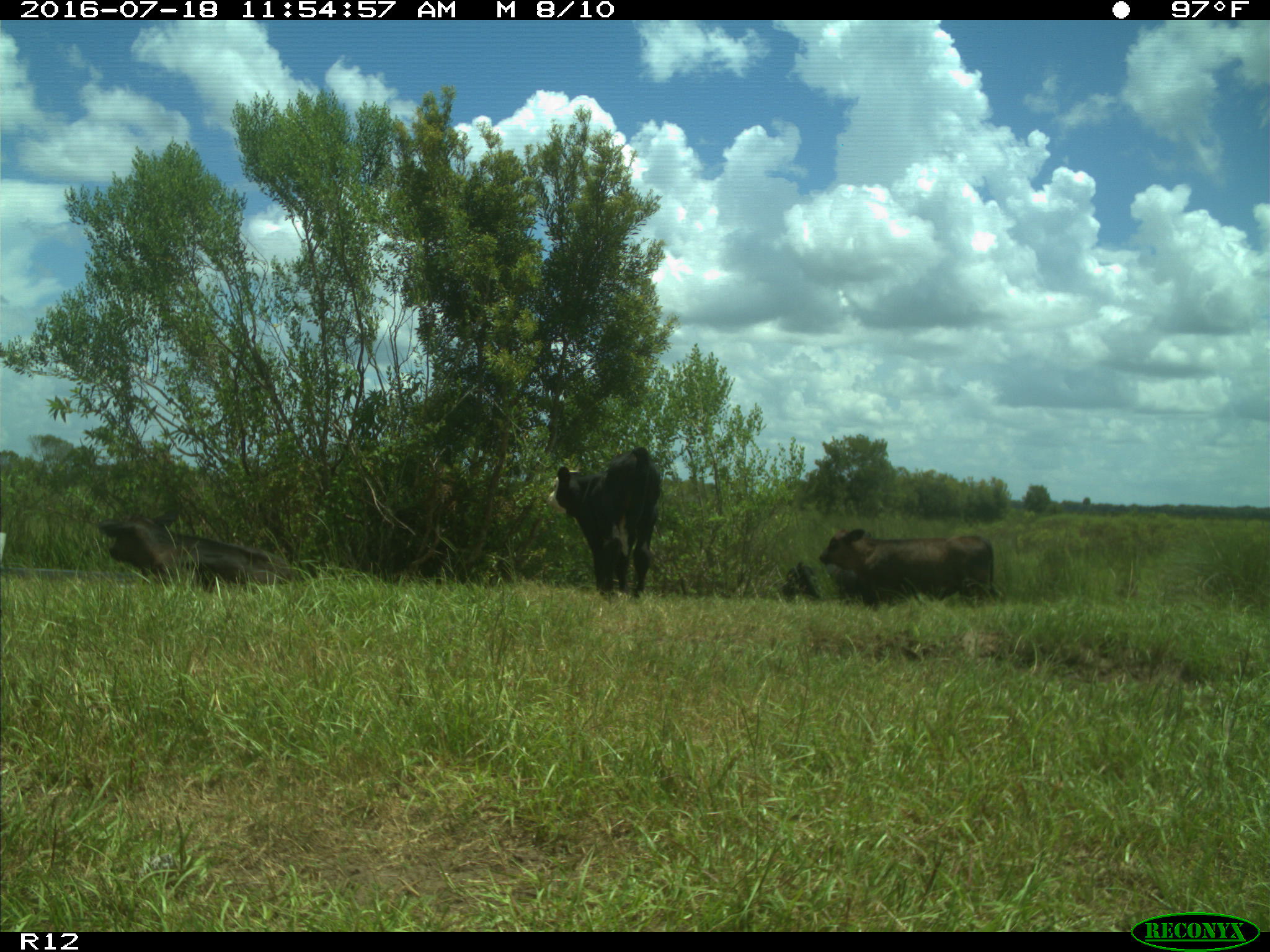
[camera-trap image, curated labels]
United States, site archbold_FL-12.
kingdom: Animalia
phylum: Chordata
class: Mammalia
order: Artiodactyla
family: Bovidae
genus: Bos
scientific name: Bos taurus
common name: domestic cow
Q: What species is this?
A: Bos taurus (domestic cow).